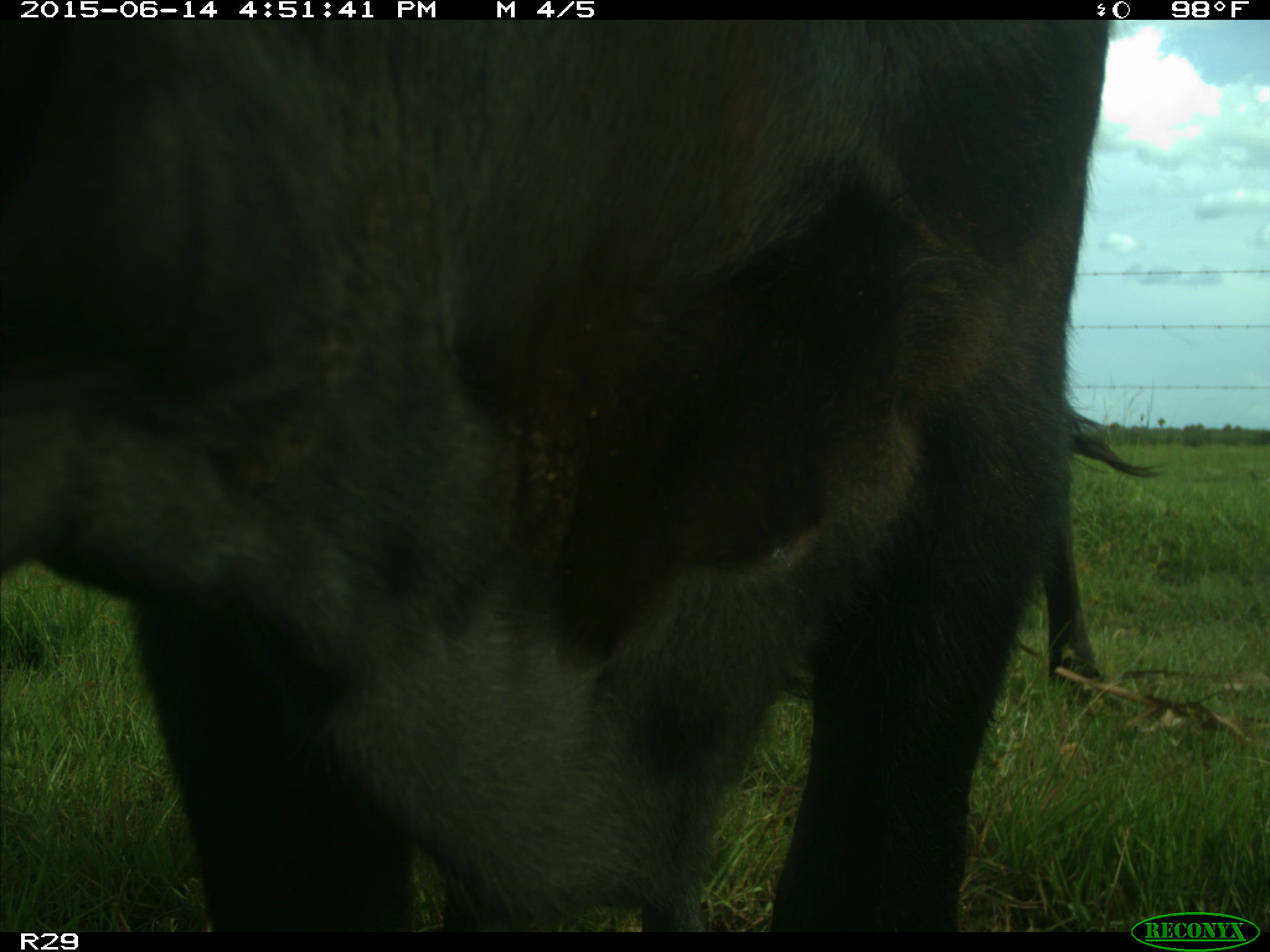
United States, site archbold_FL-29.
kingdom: Animalia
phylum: Chordata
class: Mammalia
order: Artiodactyla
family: Bovidae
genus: Bos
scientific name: Bos taurus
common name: domestic cow